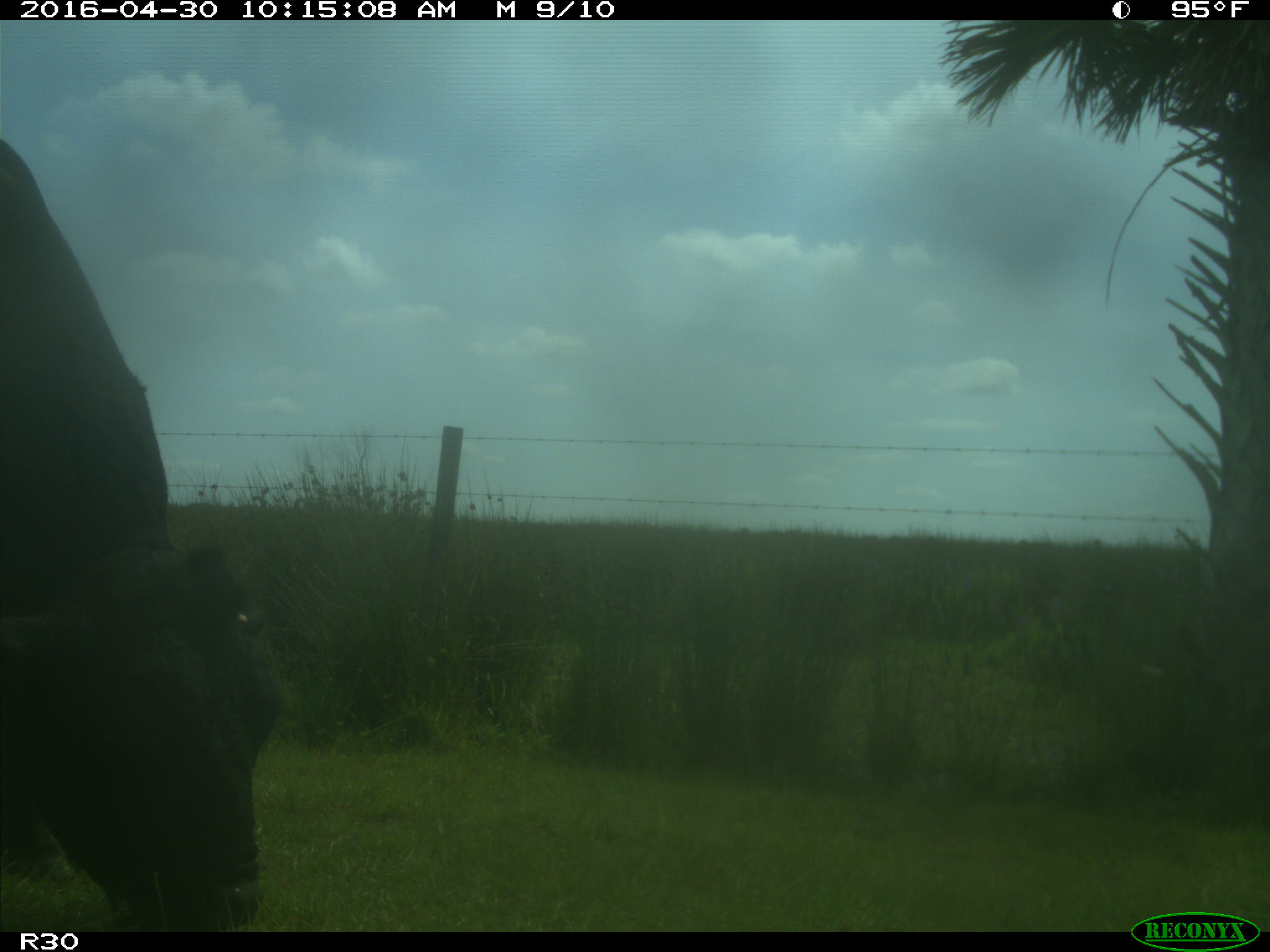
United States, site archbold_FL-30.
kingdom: Animalia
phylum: Chordata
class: Mammalia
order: Artiodactyla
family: Bovidae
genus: Bos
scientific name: Bos taurus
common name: domestic cow